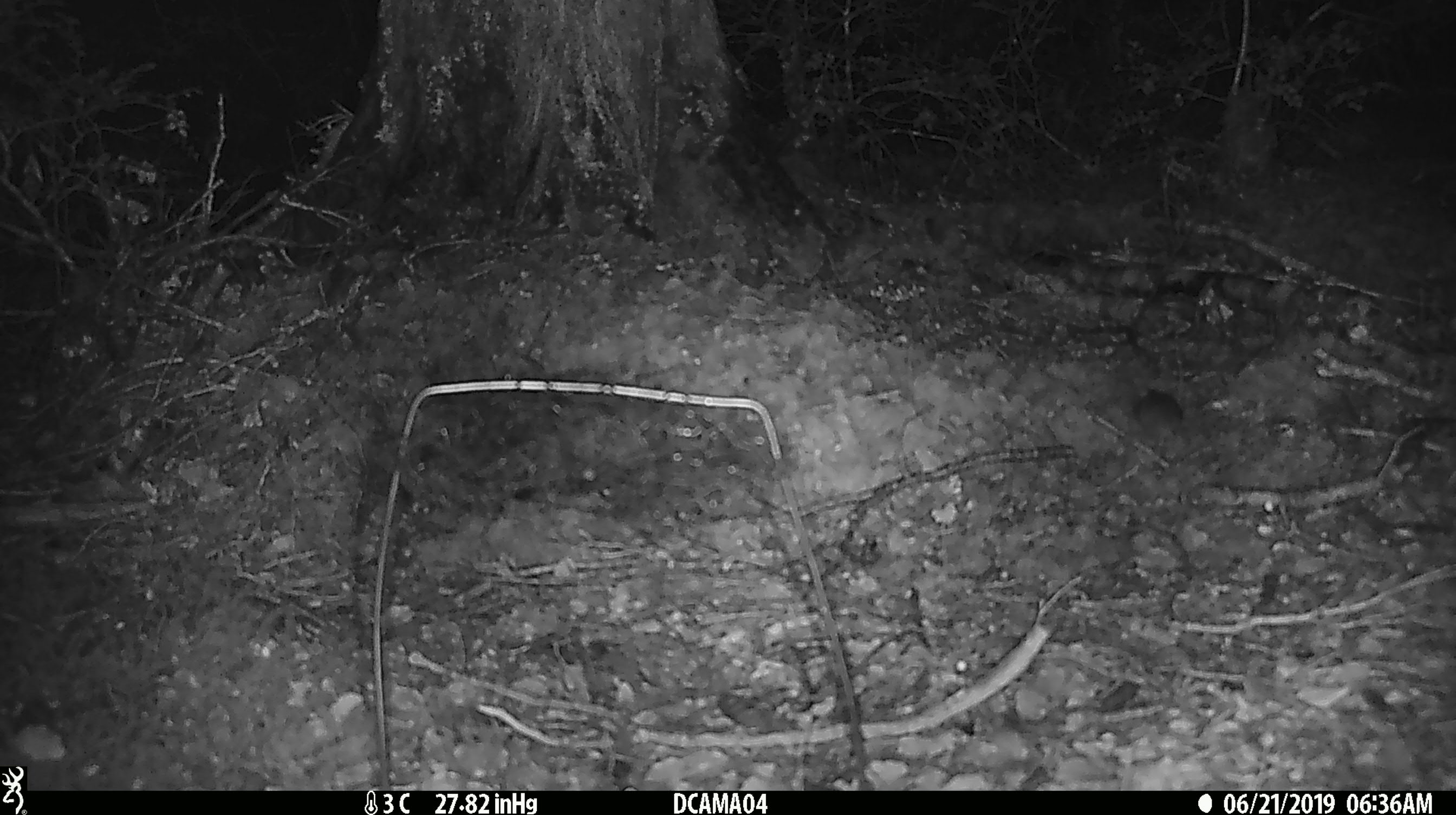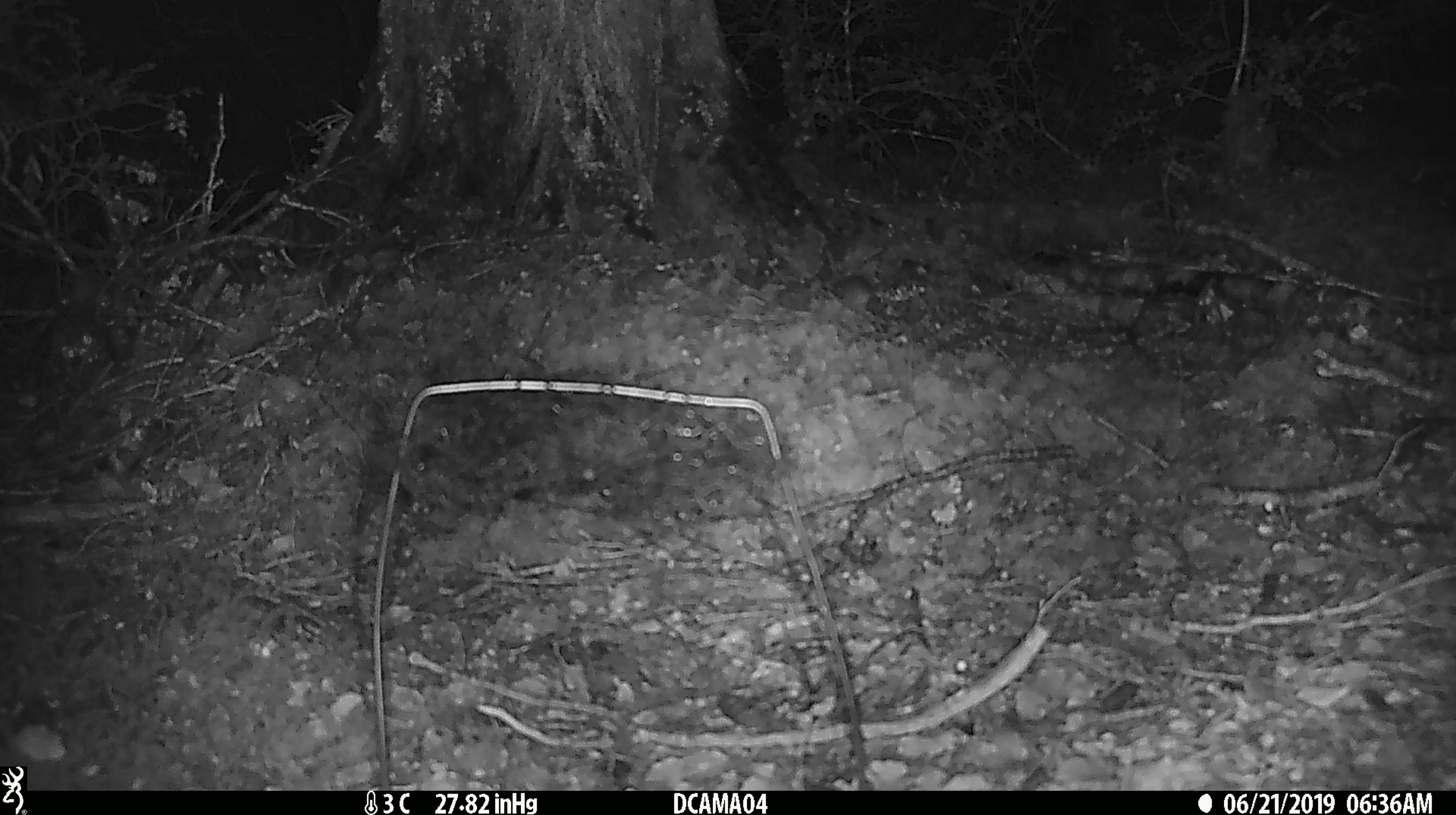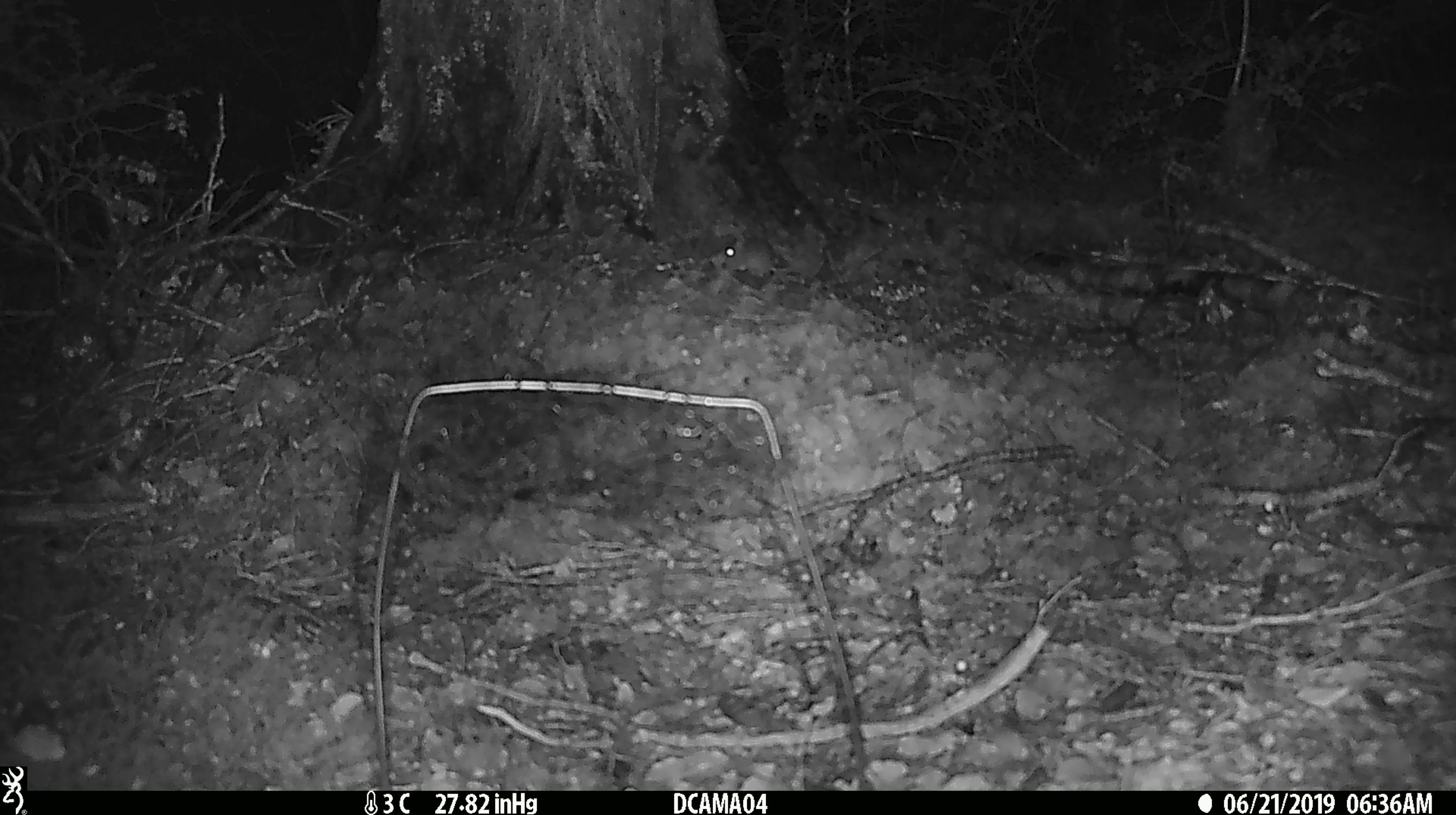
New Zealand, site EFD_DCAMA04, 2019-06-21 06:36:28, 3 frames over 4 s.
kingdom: Animalia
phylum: Chordata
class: Mammalia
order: Rodentia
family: Muridae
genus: Mus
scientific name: Mus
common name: mouse